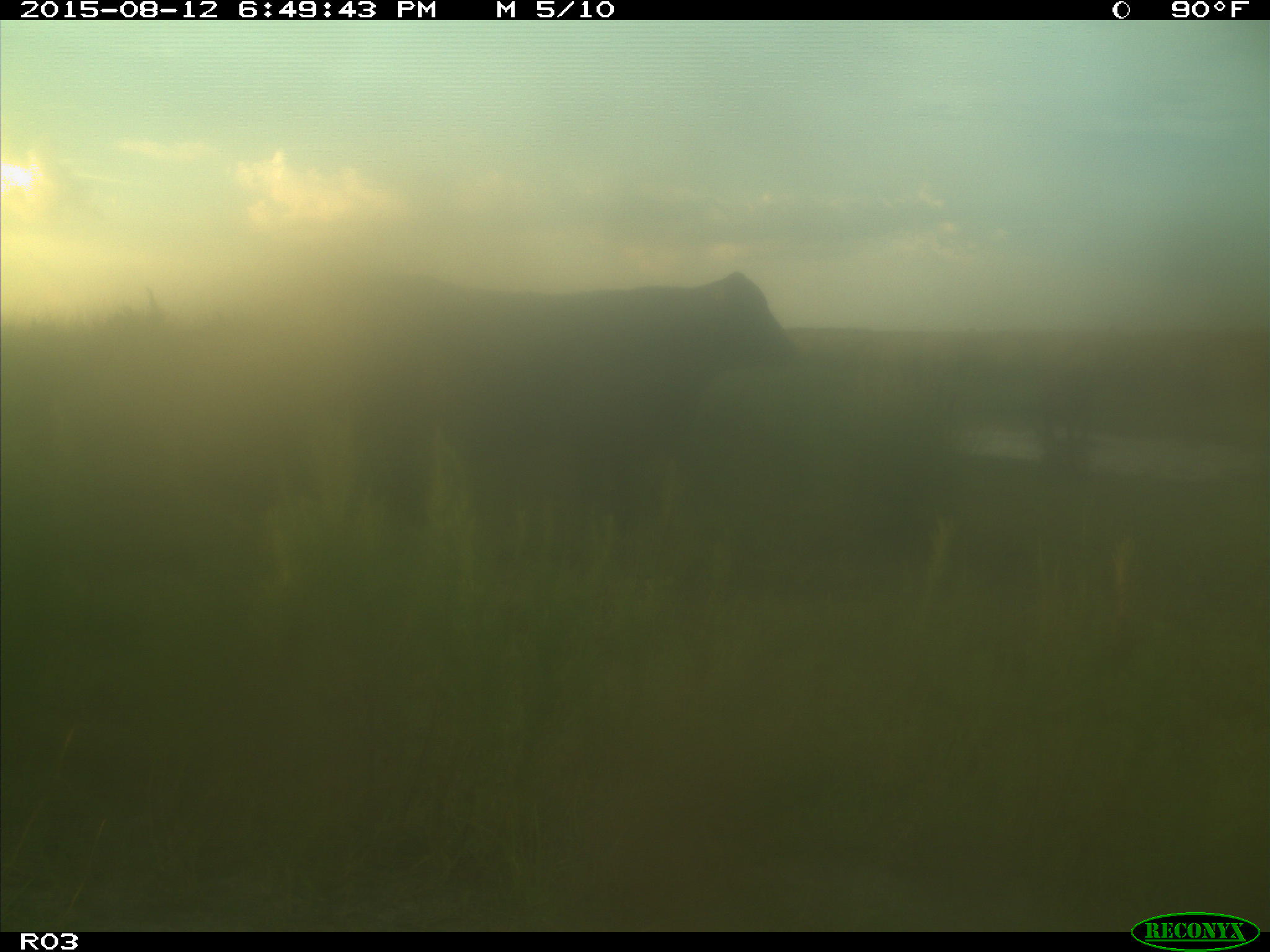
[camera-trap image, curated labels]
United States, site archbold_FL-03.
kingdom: Animalia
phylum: Chordata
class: Mammalia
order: Artiodactyla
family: Bovidae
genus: Bos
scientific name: Bos taurus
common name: domestic cow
Bos taurus (domestic cow).